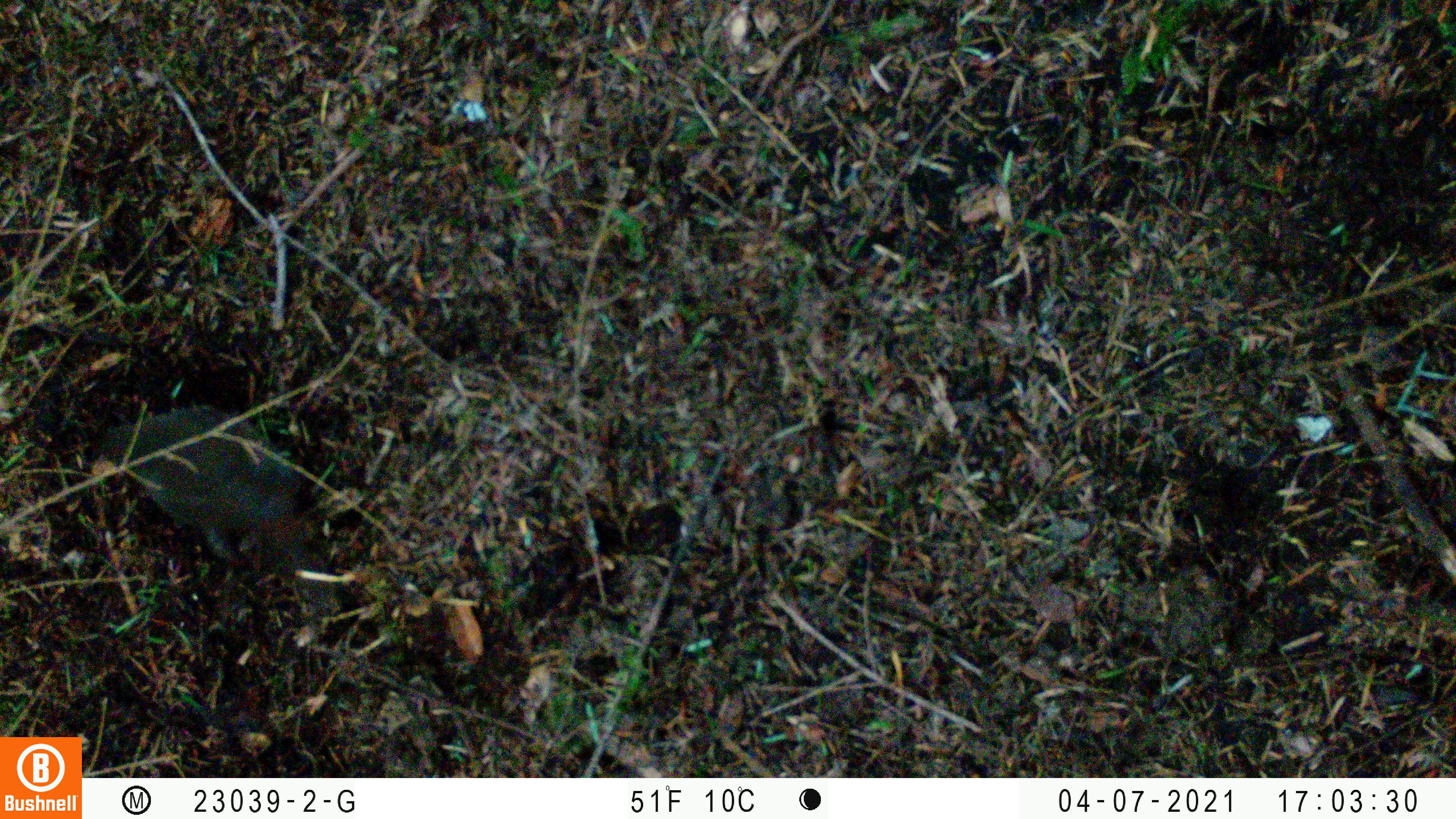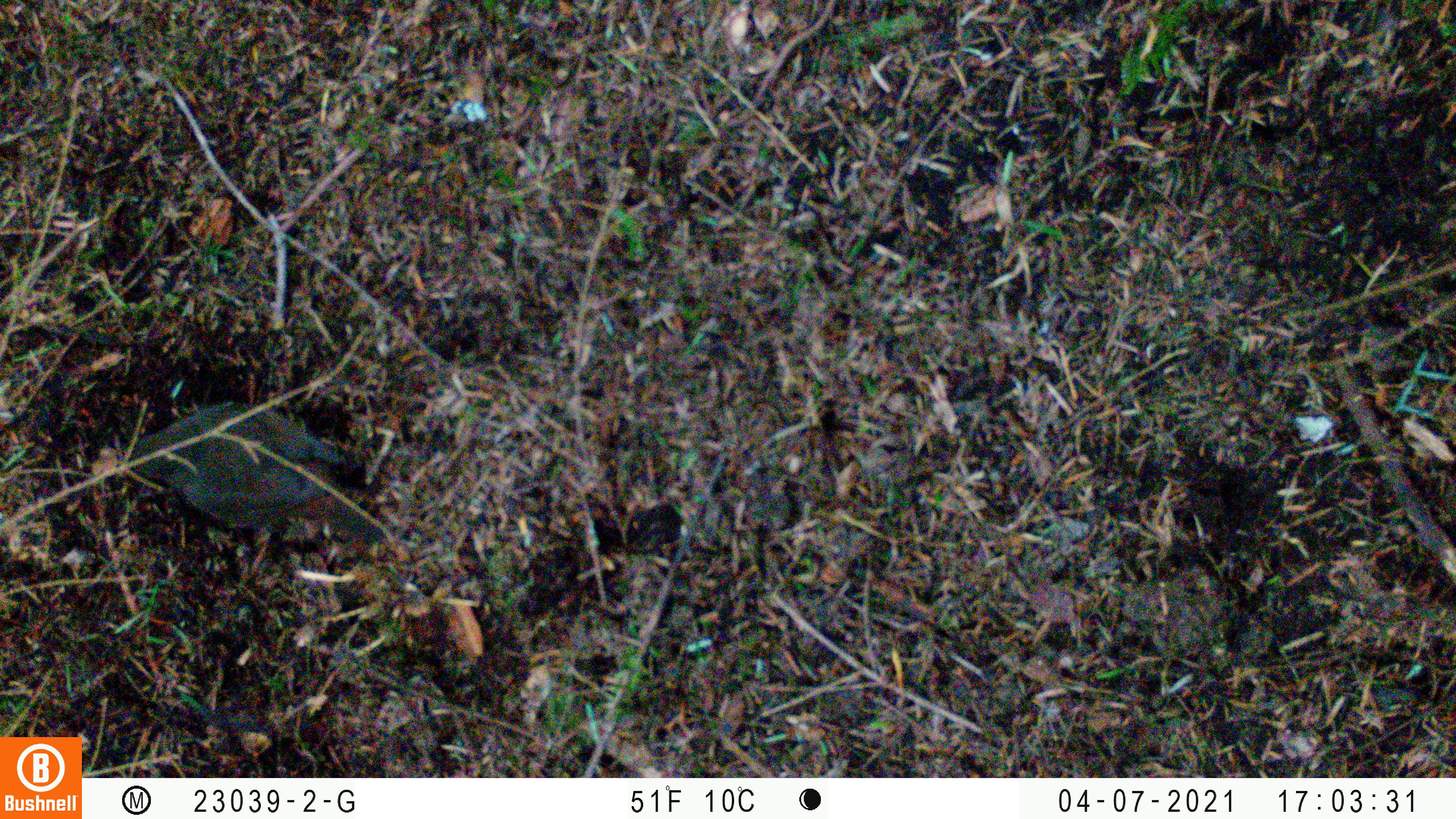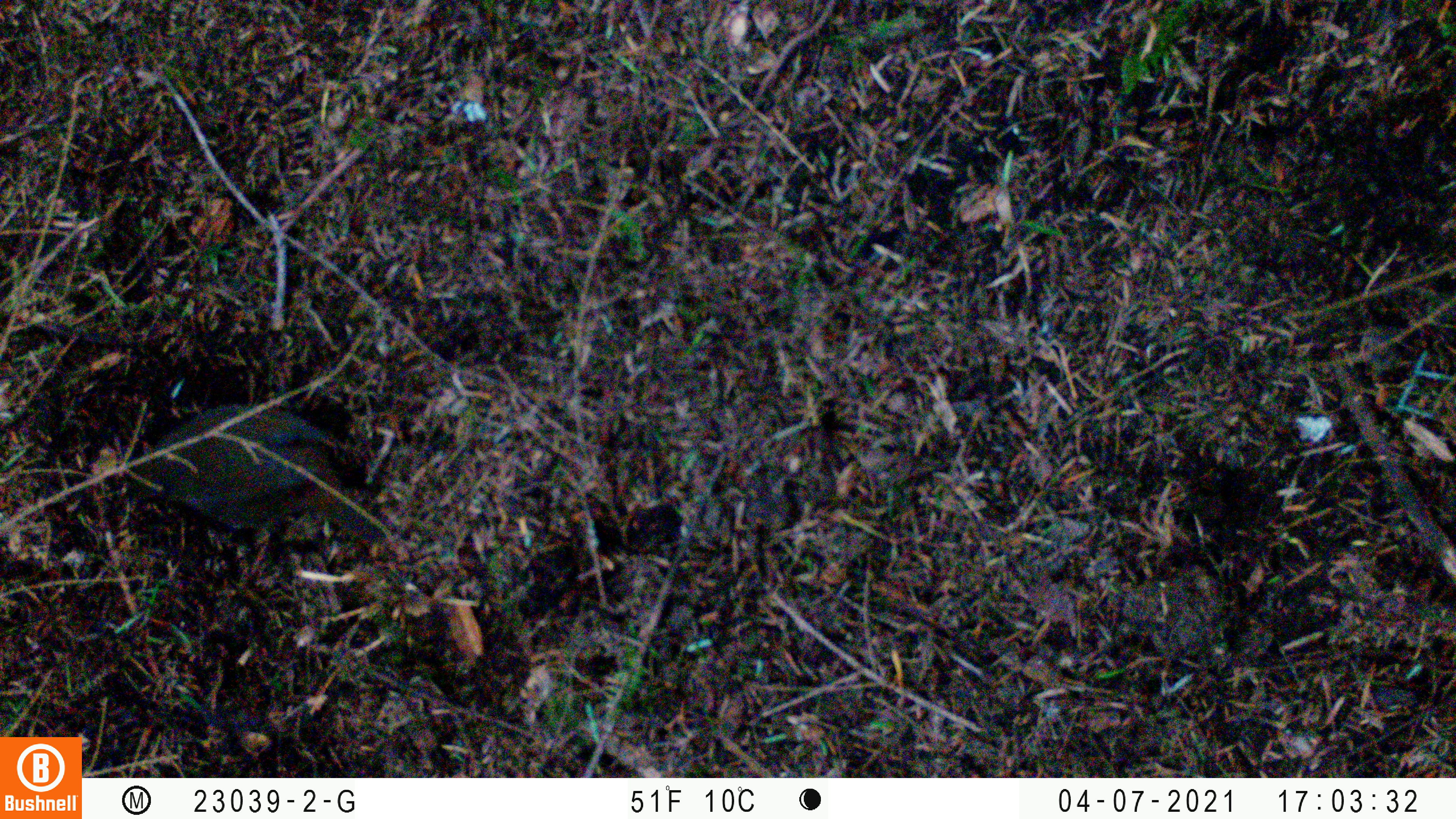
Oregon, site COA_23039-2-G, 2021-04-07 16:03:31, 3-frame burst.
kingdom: Animalia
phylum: Chordata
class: Aves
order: Passeriformes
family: Turdidae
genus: Catharus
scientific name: Catharus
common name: brown thrushes and nightingale-thrushes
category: catharus species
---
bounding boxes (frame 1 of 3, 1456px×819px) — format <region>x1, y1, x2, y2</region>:
catharus species: <region>43, 372, 378, 638</region>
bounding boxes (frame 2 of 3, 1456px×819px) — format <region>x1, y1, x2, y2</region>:
catharus species: <region>85, 364, 412, 593</region>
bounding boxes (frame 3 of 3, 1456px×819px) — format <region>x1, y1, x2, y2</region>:
catharus species: <region>93, 360, 441, 583</region>